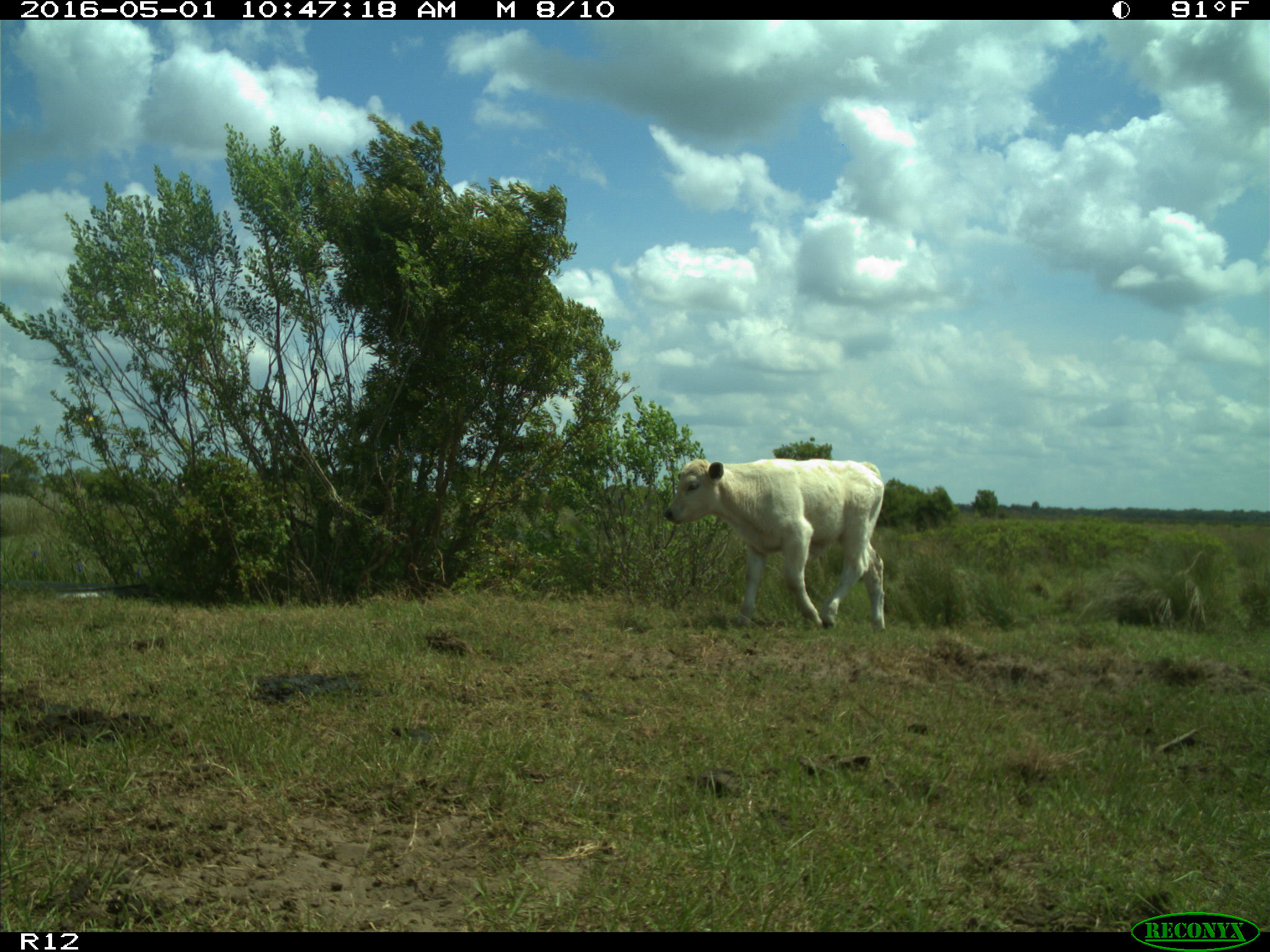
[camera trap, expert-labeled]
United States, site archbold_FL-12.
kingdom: Animalia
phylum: Chordata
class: Mammalia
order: Artiodactyla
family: Bovidae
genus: Bos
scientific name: Bos taurus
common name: domestic cow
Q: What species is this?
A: Bos taurus (domestic cow).